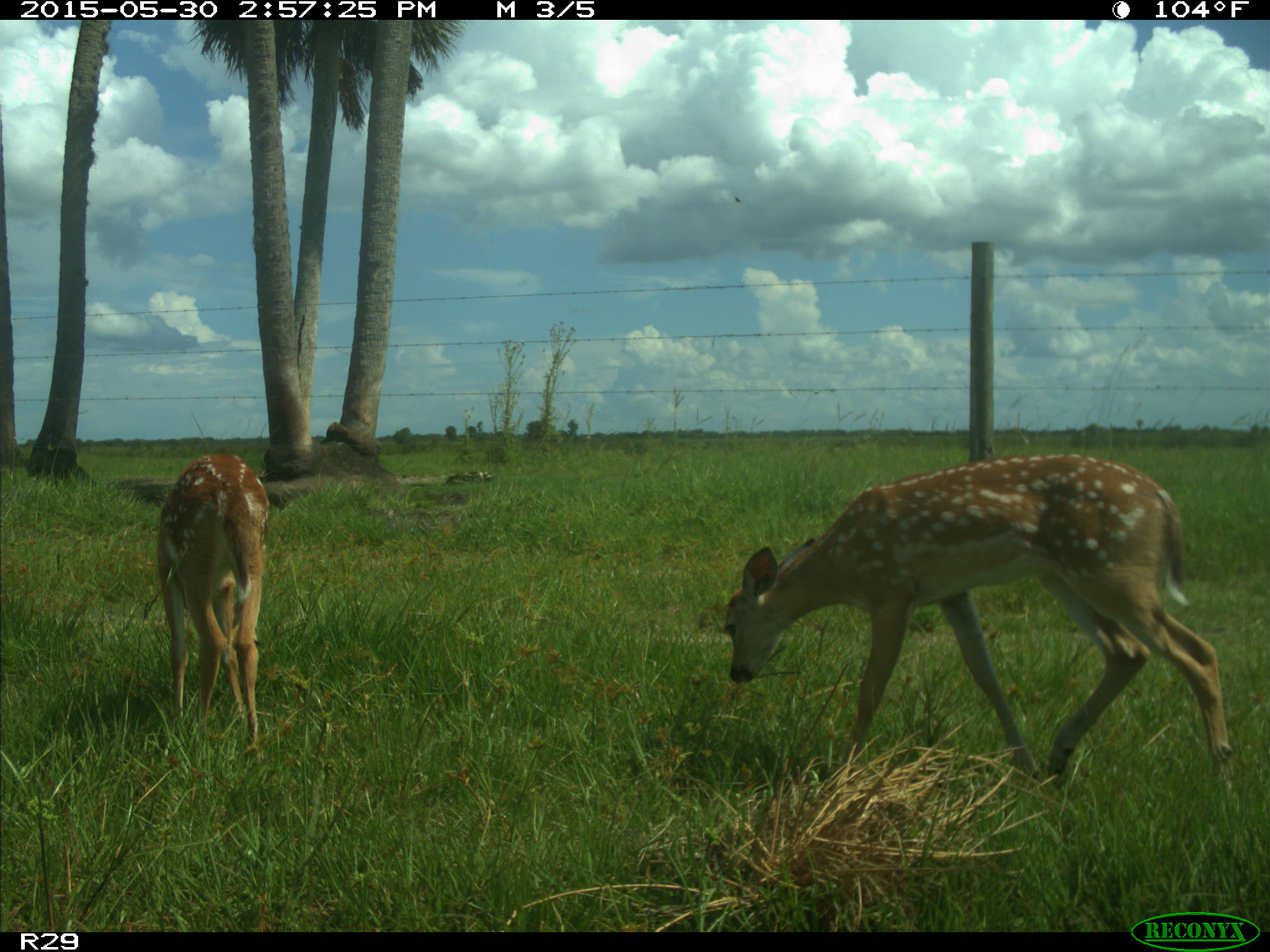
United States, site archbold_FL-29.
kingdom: Animalia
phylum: Chordata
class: Mammalia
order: Artiodactyla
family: Cervidae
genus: Odocoileus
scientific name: Odocoileus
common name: deer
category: unidentified deer